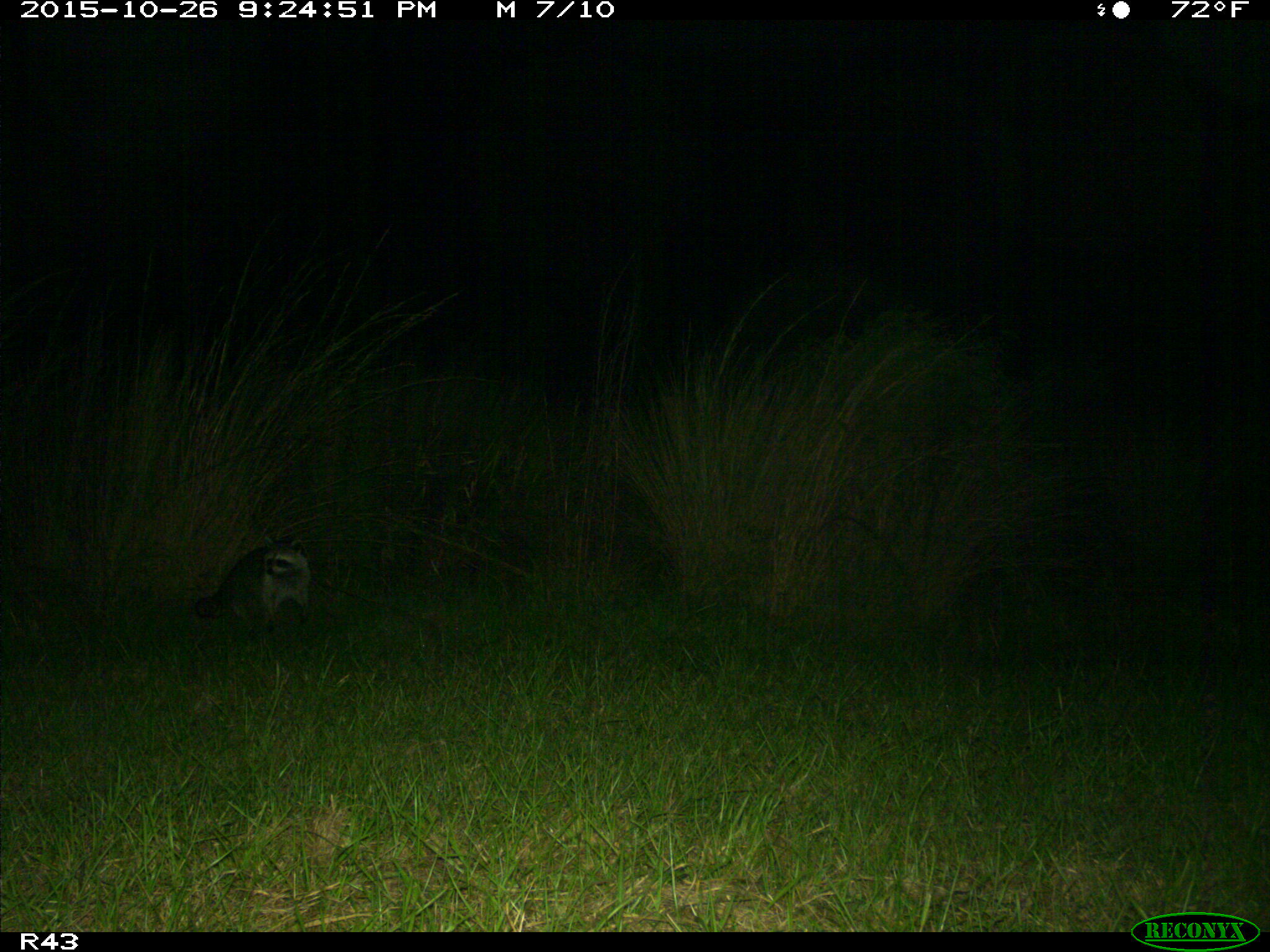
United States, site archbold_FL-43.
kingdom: Animalia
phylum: Chordata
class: Mammalia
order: Carnivora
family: Procyonidae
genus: Procyon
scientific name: Procyon lotor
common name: common raccoon